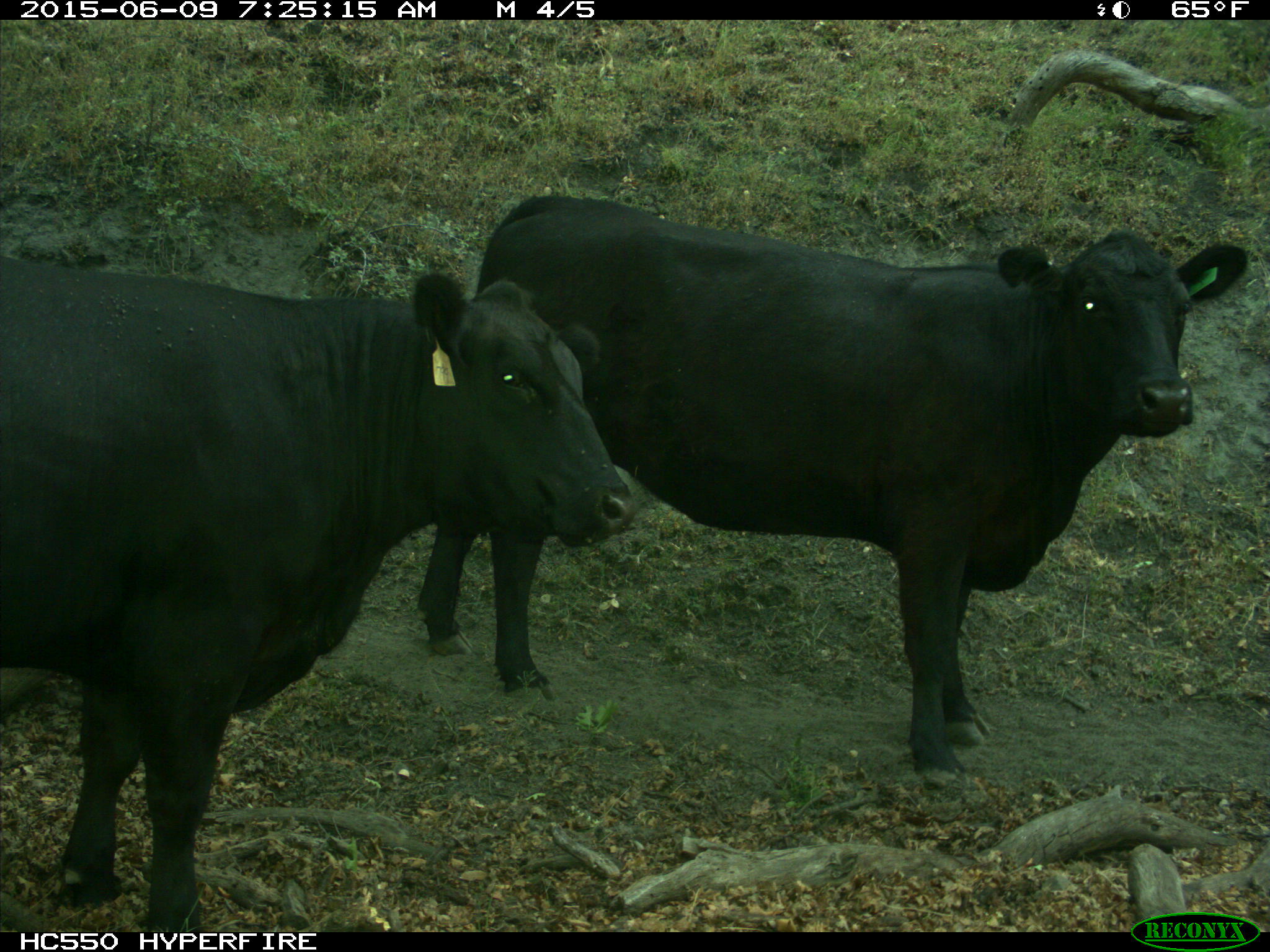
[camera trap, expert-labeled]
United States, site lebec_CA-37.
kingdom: Animalia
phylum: Chordata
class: Mammalia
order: Artiodactyla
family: Bovidae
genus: Bos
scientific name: Bos taurus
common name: domestic cow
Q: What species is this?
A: Bos taurus (domestic cow).